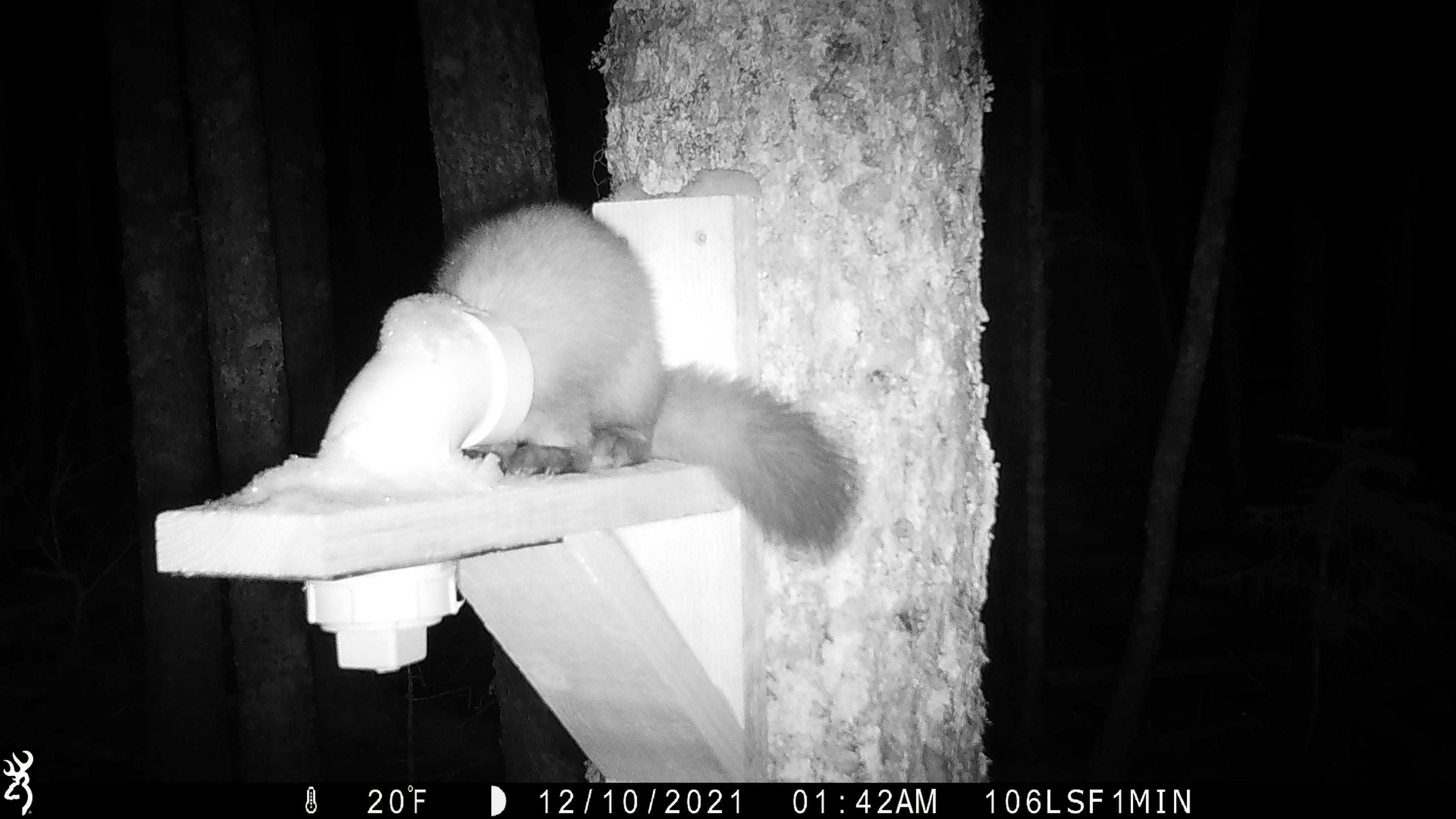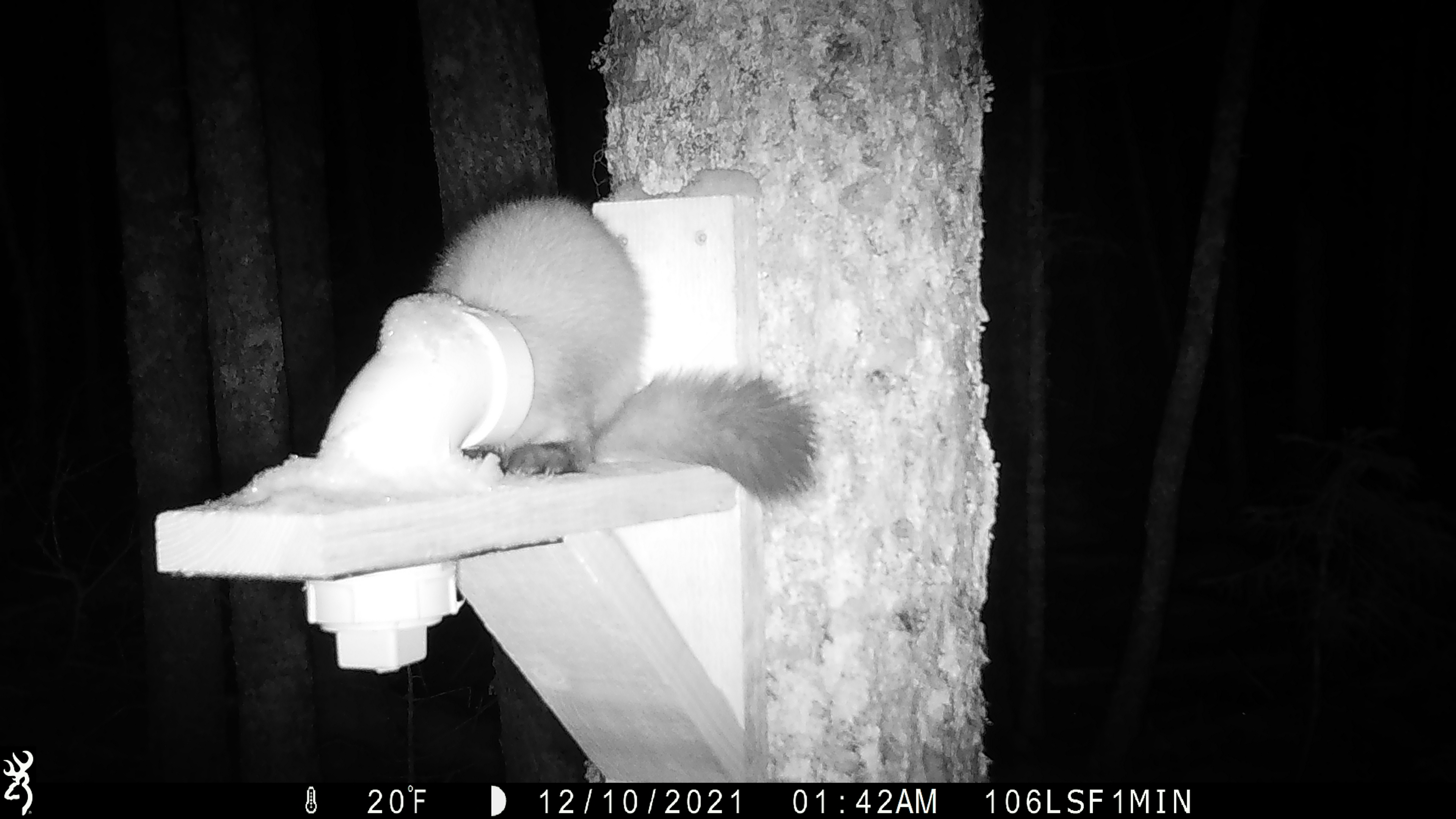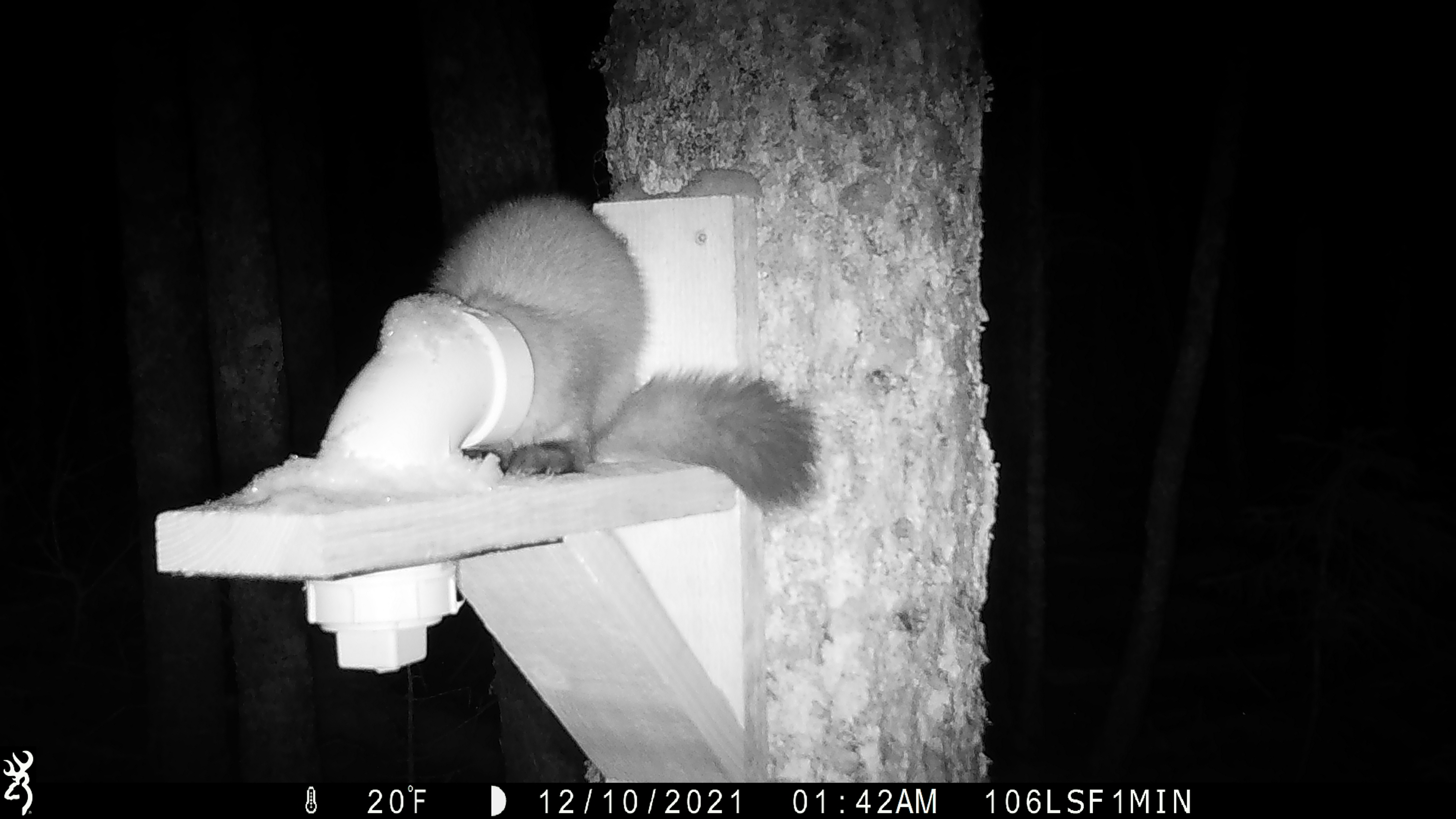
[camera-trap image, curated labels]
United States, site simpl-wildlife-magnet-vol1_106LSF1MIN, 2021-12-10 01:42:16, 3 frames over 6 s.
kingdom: Animalia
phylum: Chordata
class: Mammalia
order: Carnivora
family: Mustelidae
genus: Martes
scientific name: Martes americana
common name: american marten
American marten (Martes americana).